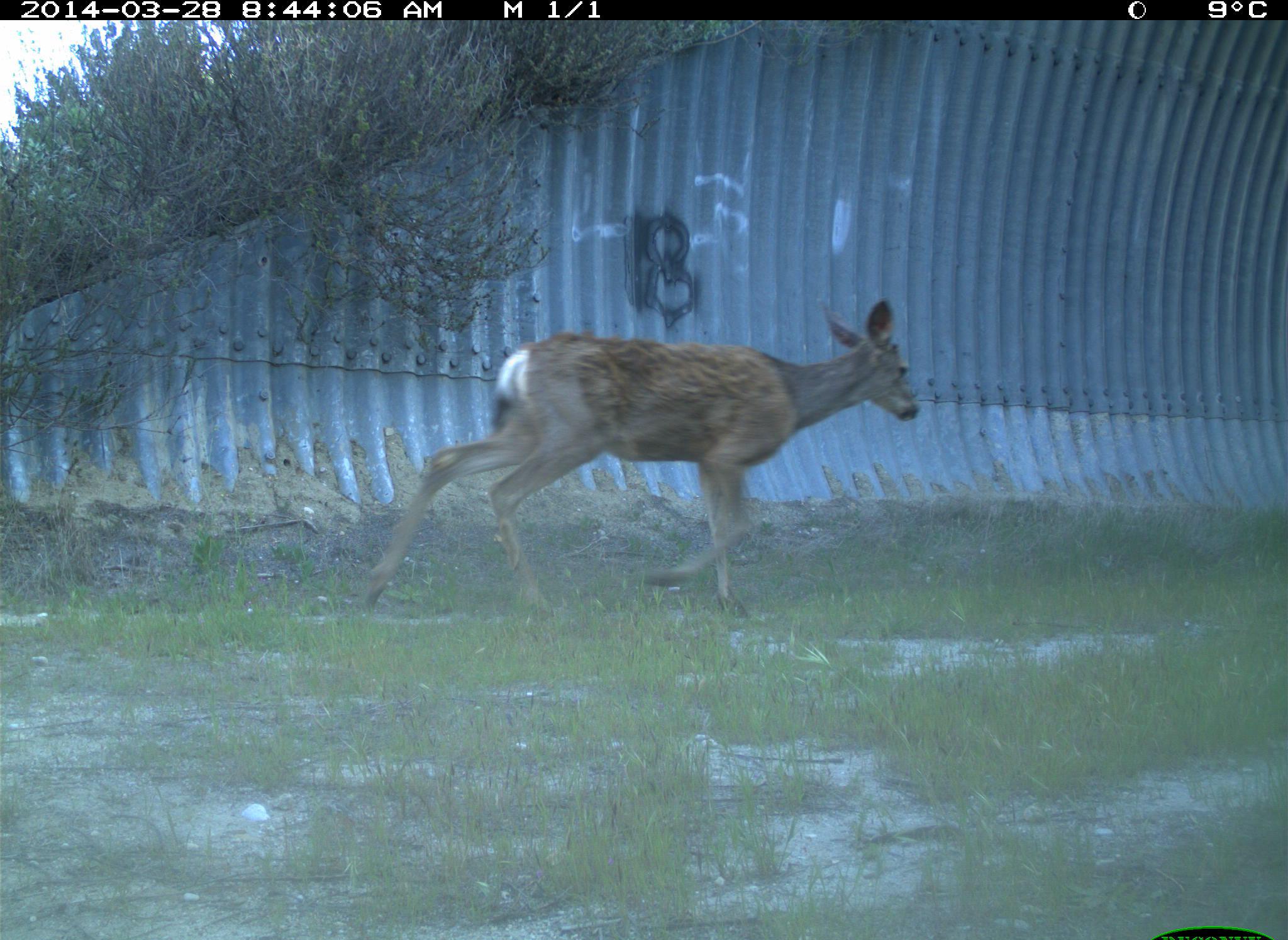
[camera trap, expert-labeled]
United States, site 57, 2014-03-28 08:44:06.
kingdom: Animalia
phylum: Chordata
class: Mammalia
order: Artiodactyla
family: Cervidae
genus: Odocoileus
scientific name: Odocoileus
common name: deer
Deer (Odocoileus).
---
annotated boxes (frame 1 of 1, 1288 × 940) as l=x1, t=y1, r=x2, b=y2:
deer: l=363, t=300, r=924, b=624